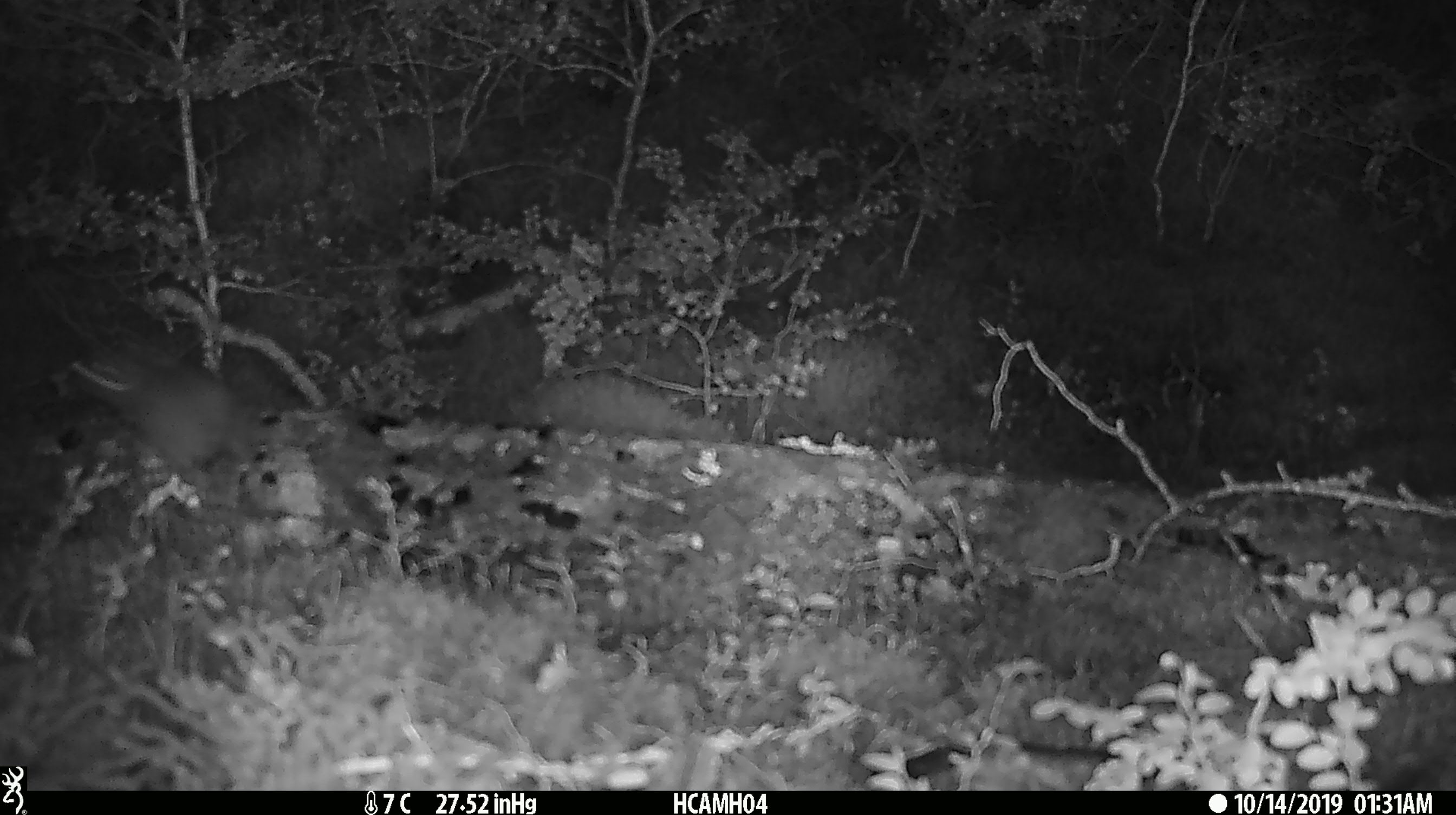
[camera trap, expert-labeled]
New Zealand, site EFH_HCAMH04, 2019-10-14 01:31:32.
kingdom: Animalia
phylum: Chordata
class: Mammalia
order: Rodentia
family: Muridae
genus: Mus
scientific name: Mus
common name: mouse